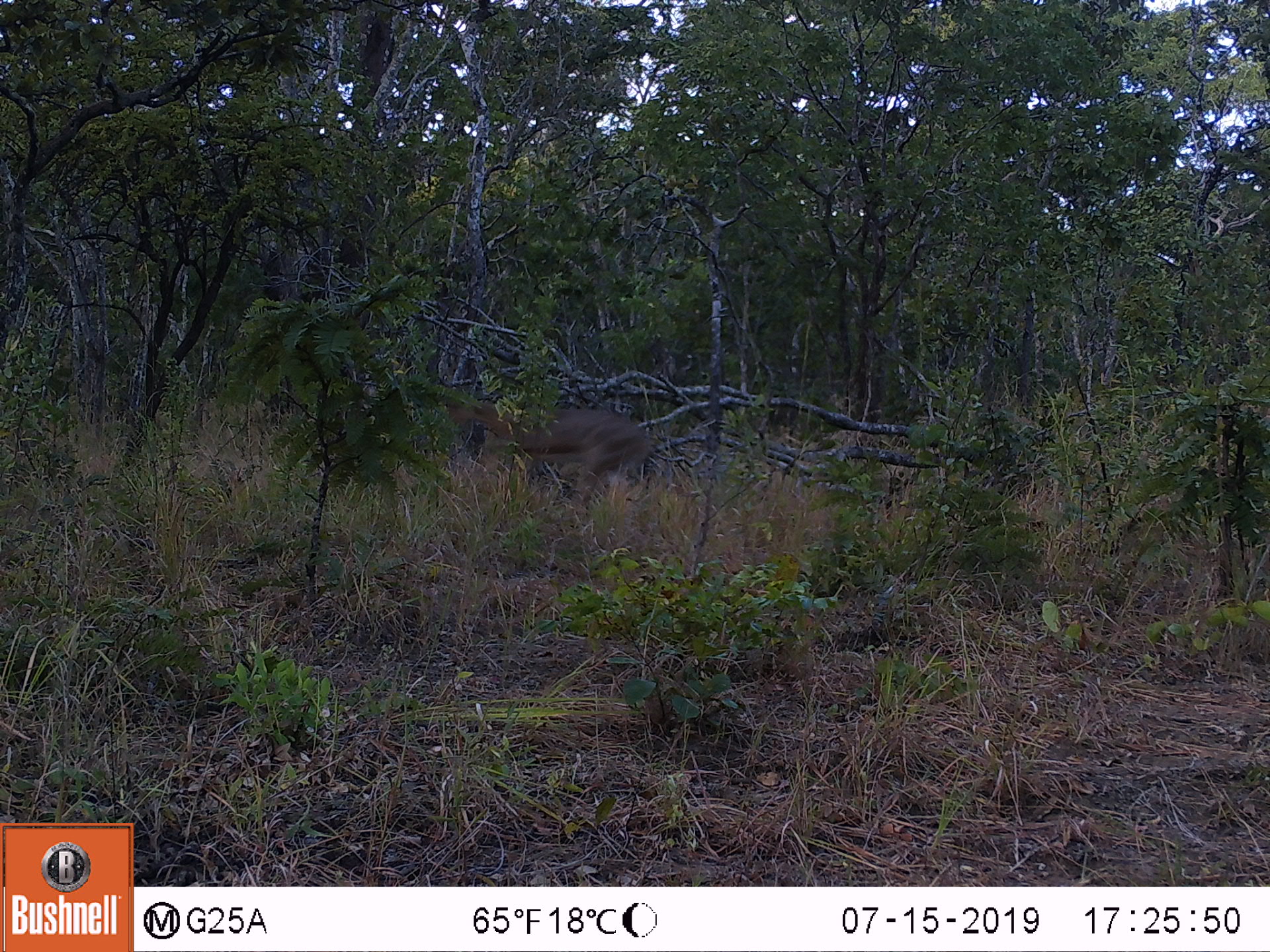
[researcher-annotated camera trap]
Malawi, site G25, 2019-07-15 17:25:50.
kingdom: Animalia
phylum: Chordata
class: Mammalia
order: Artiodactyla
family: Bovidae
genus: Redunca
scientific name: Redunca arundinum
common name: southern reedbuck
Southern reedbuck (Redunca arundinum), count 1.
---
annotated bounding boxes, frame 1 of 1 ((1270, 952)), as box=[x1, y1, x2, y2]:
southern reedbuck: box=[424, 349, 655, 508]